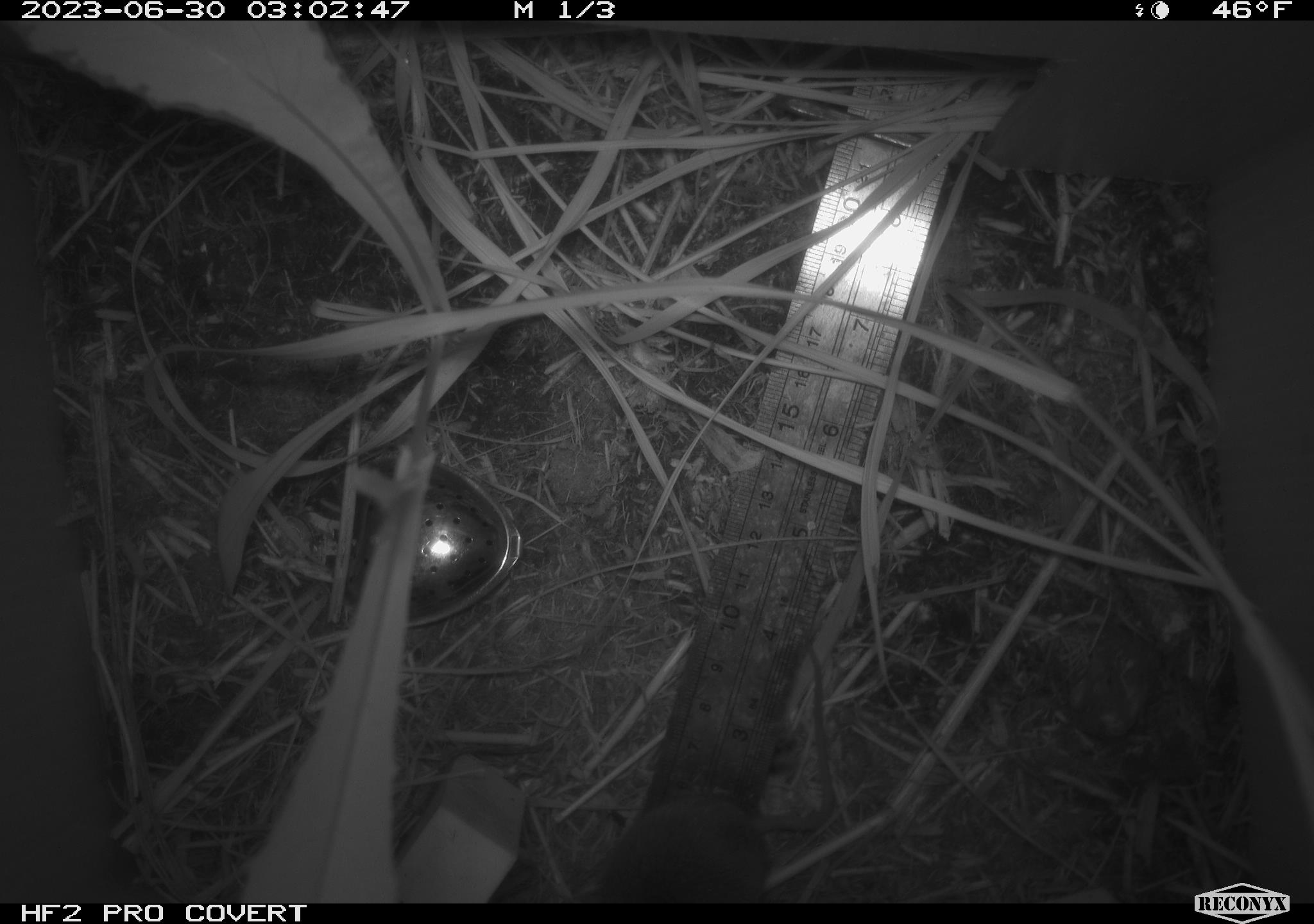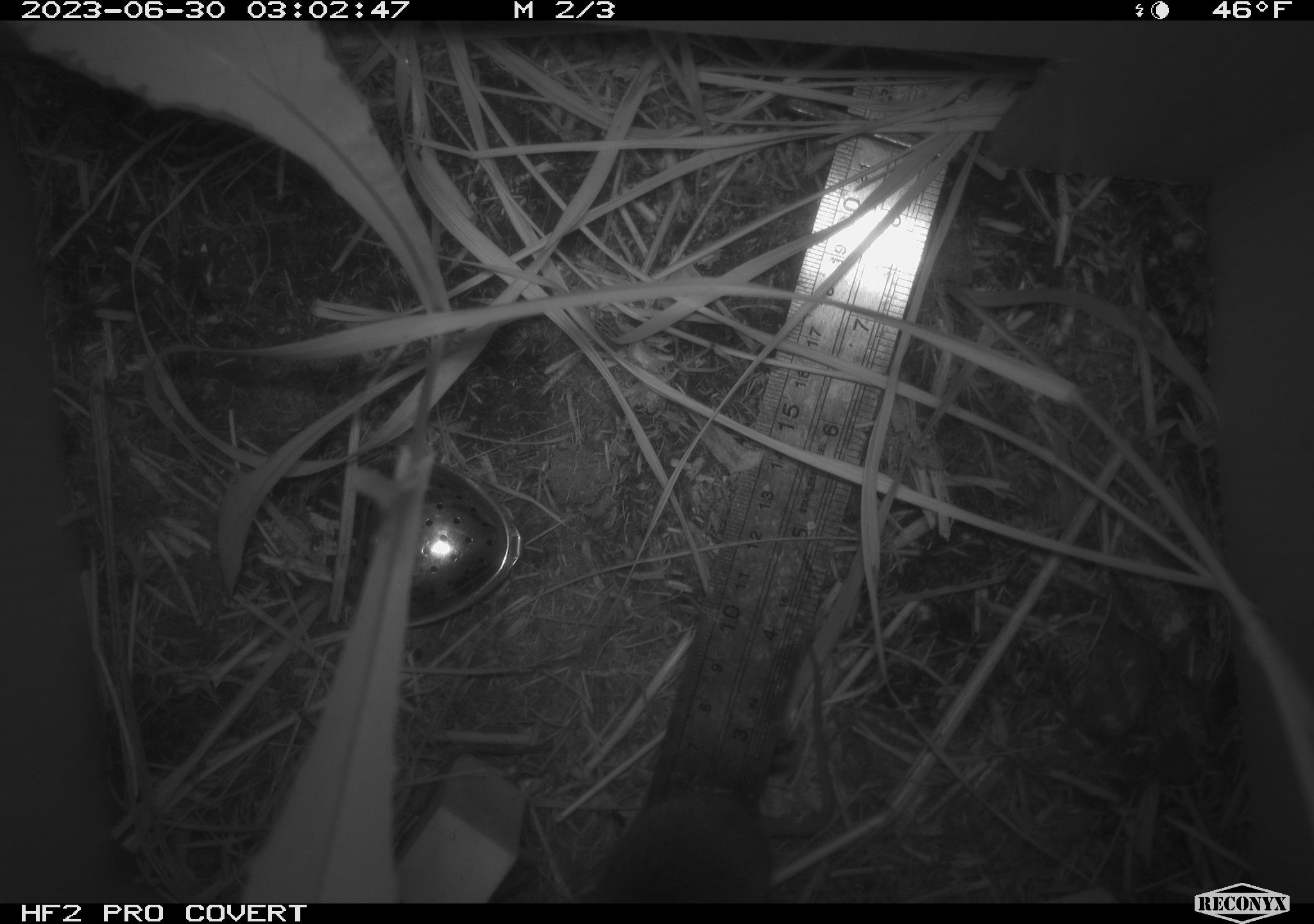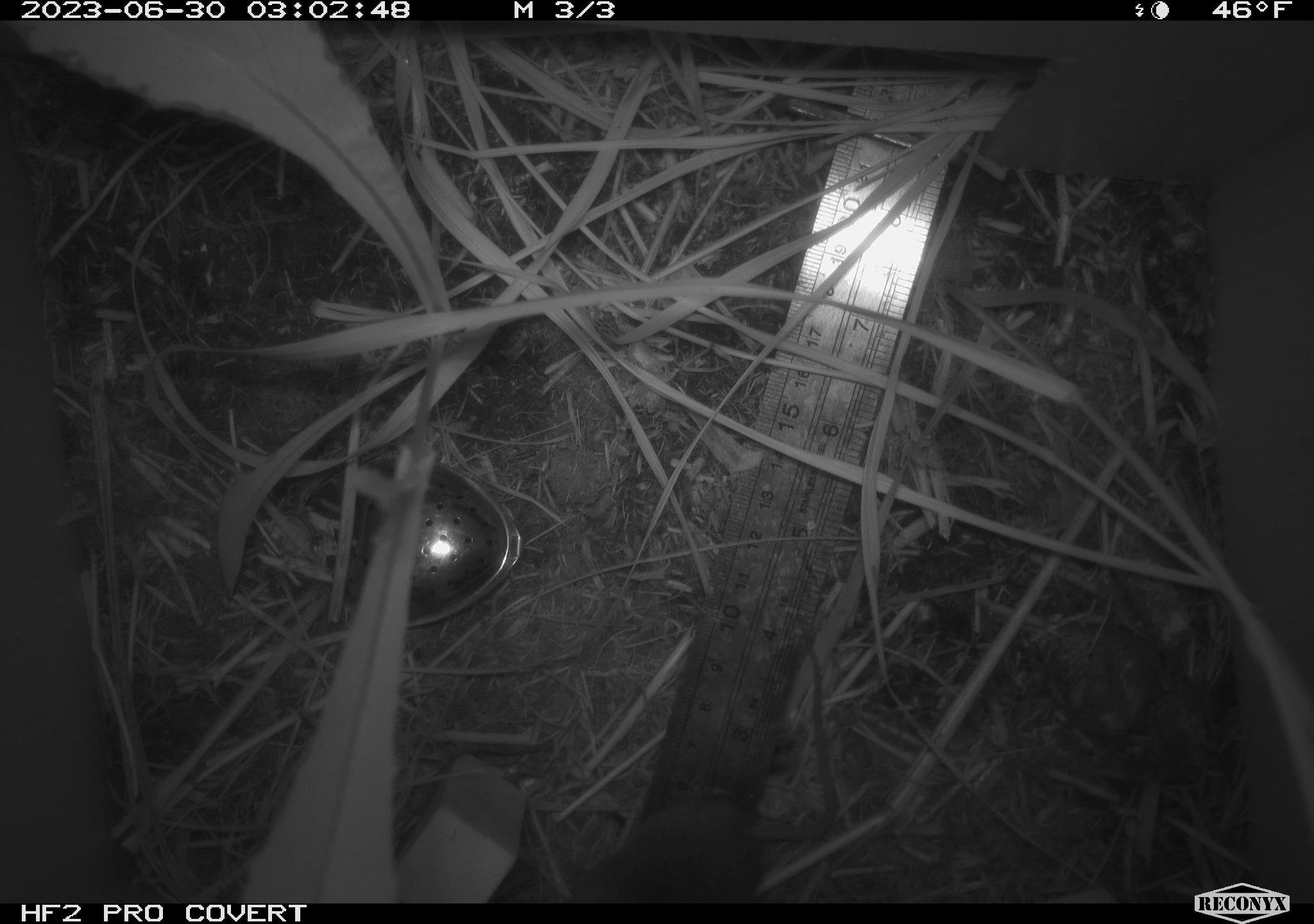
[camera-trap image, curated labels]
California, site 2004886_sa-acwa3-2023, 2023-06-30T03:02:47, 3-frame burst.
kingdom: Animalia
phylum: Chordata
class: Mammalia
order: Rodentia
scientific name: Rodentia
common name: mouse species